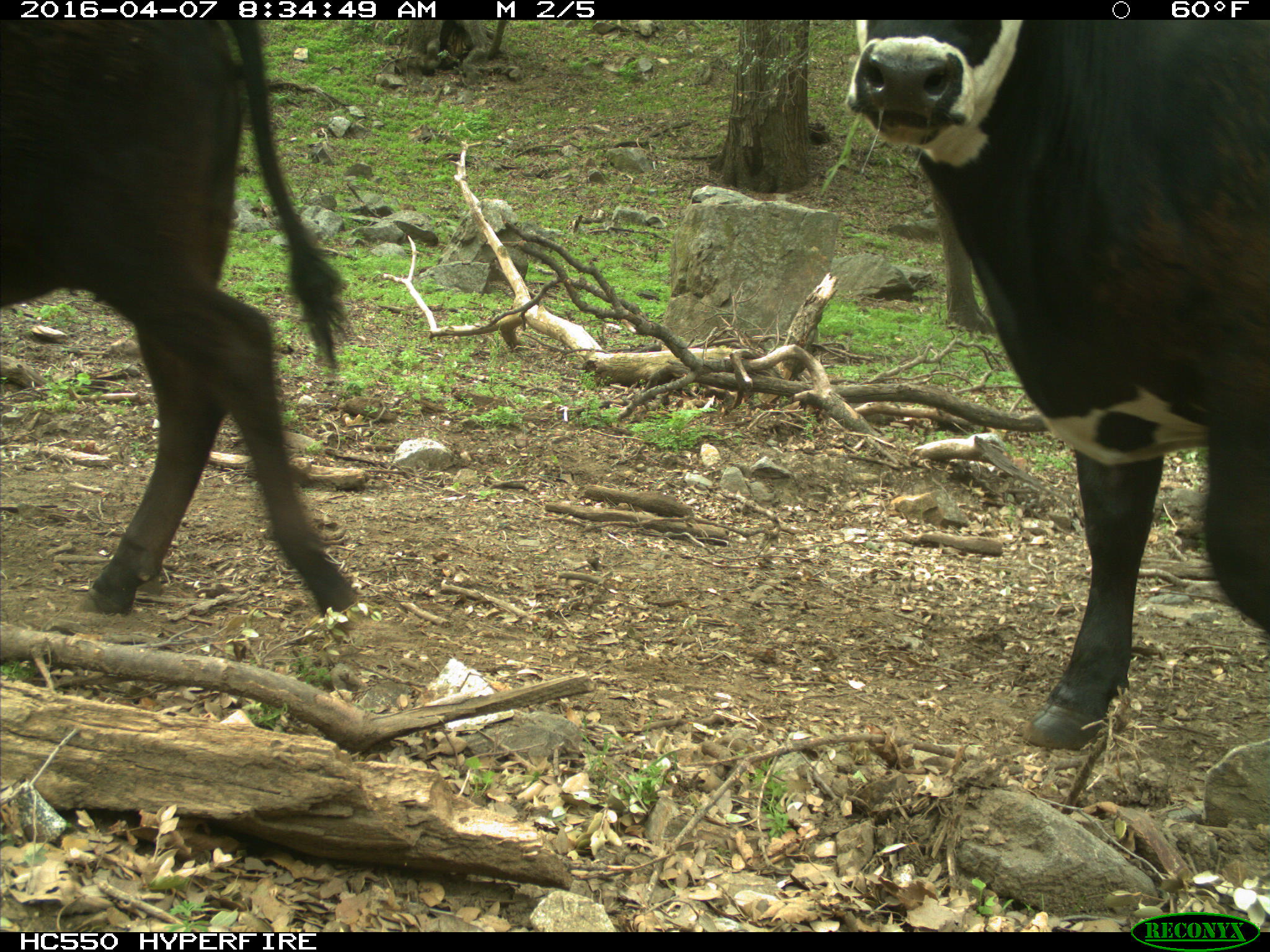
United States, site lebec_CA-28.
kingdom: Animalia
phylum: Chordata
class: Mammalia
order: Artiodactyla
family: Bovidae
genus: Bos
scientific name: Bos taurus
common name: domestic cow